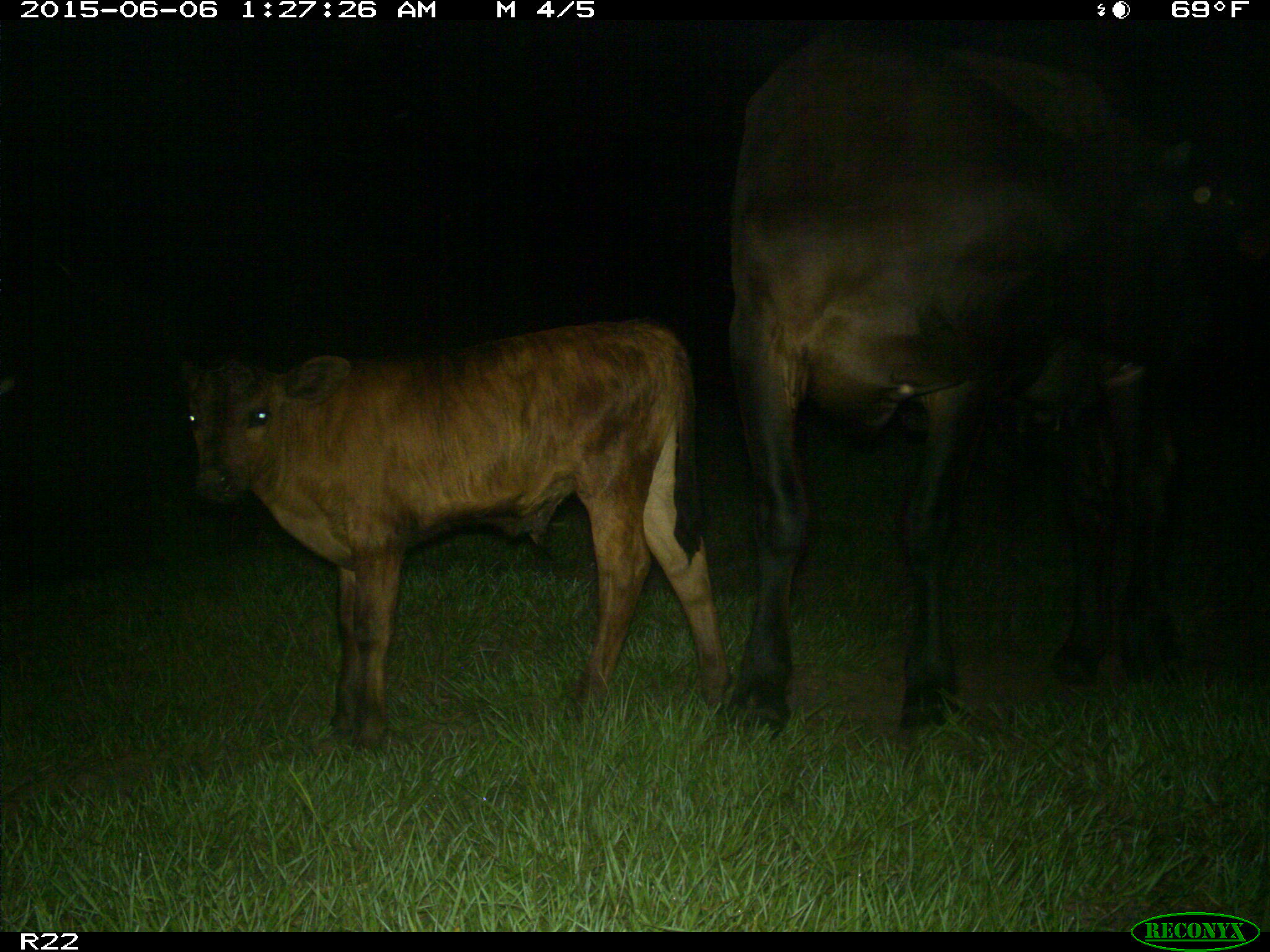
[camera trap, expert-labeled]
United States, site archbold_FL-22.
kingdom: Animalia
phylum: Chordata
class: Mammalia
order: Artiodactyla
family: Bovidae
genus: Bos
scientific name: Bos taurus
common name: domestic cow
Bos taurus (domestic cow).